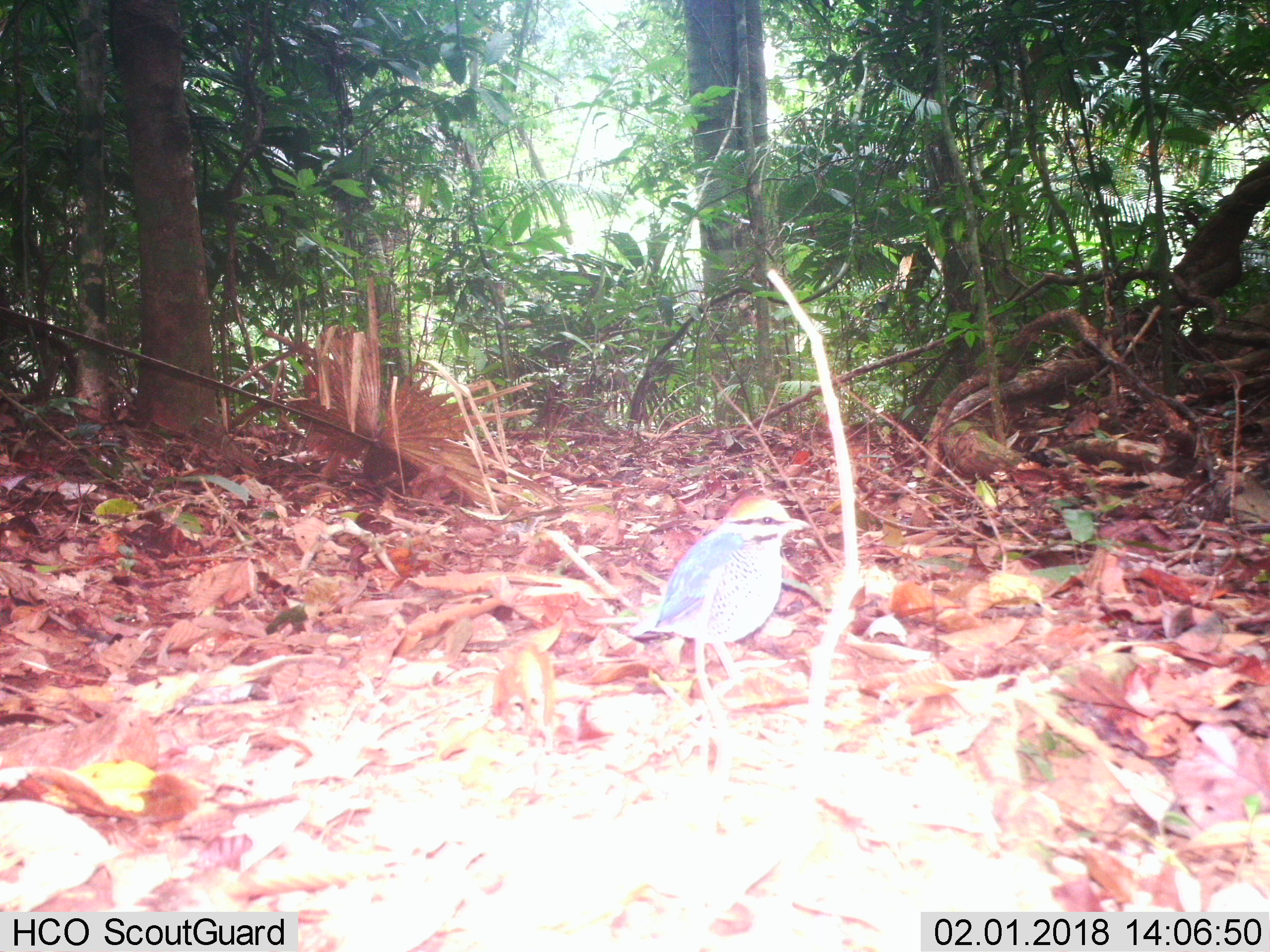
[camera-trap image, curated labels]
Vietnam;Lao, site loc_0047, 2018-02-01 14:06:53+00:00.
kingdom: Animalia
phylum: Chordata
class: Aves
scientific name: Aves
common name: bird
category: unidentified bird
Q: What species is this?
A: Unidentified bird (bird) (Aves).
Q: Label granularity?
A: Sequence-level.